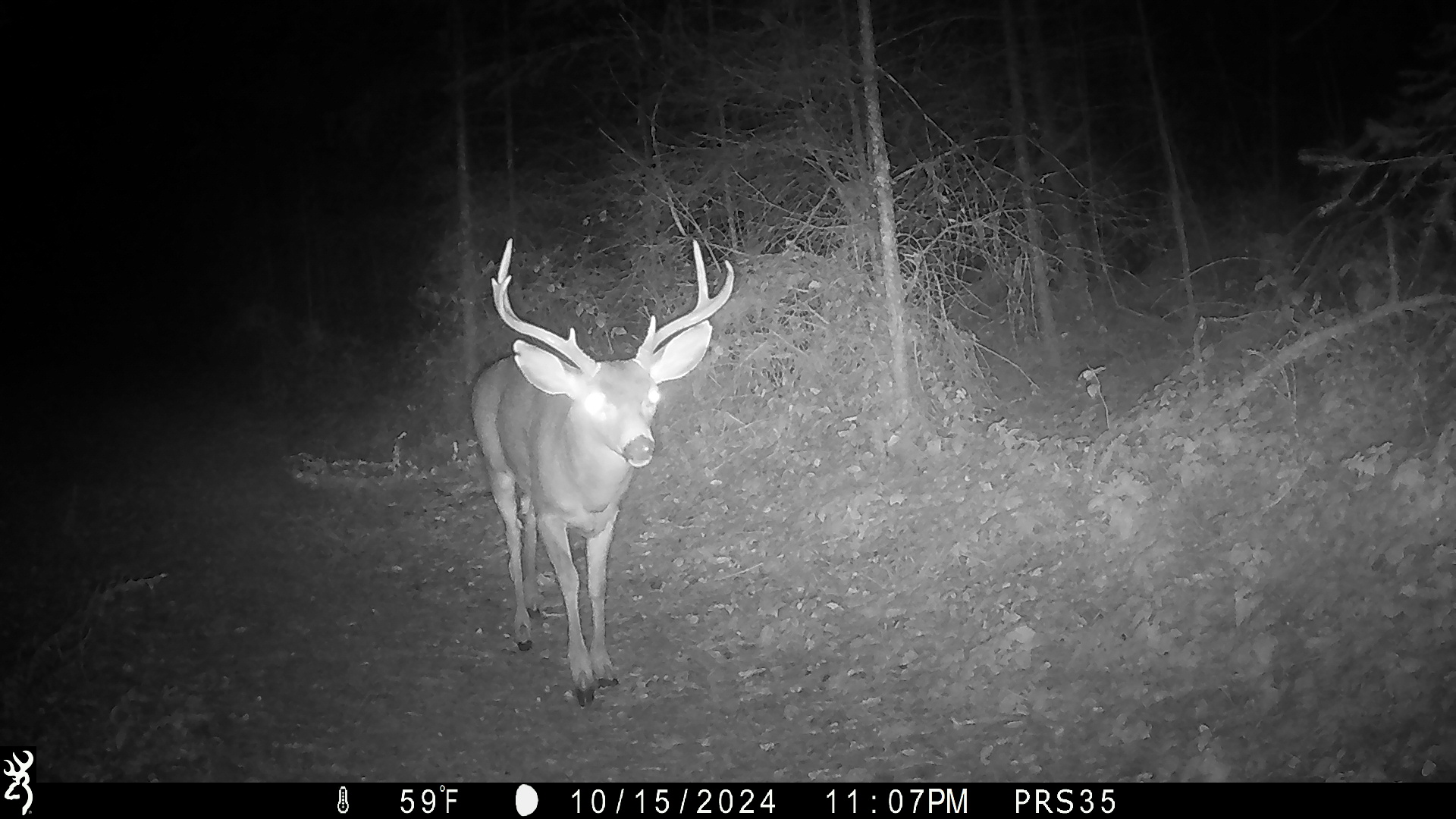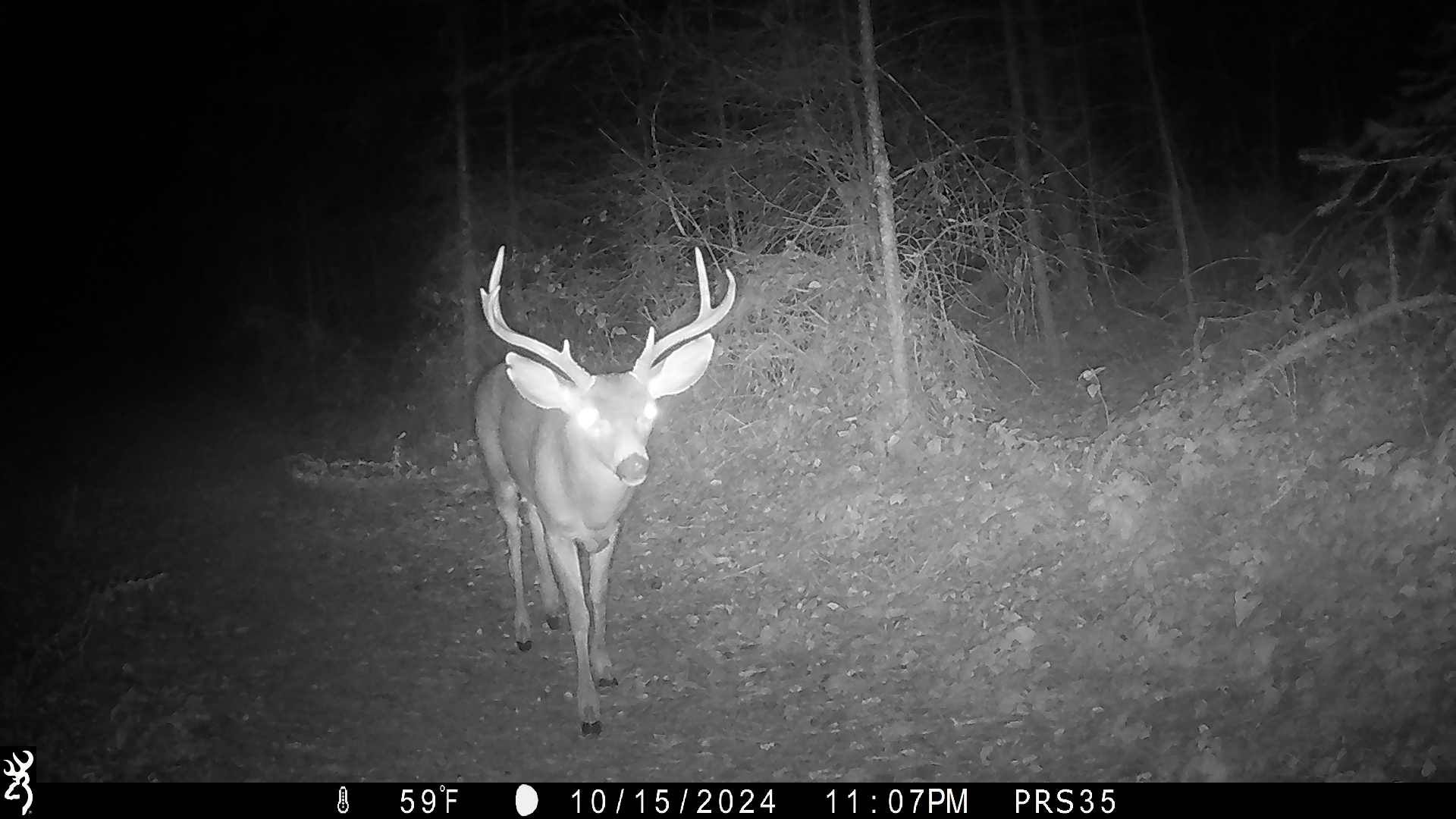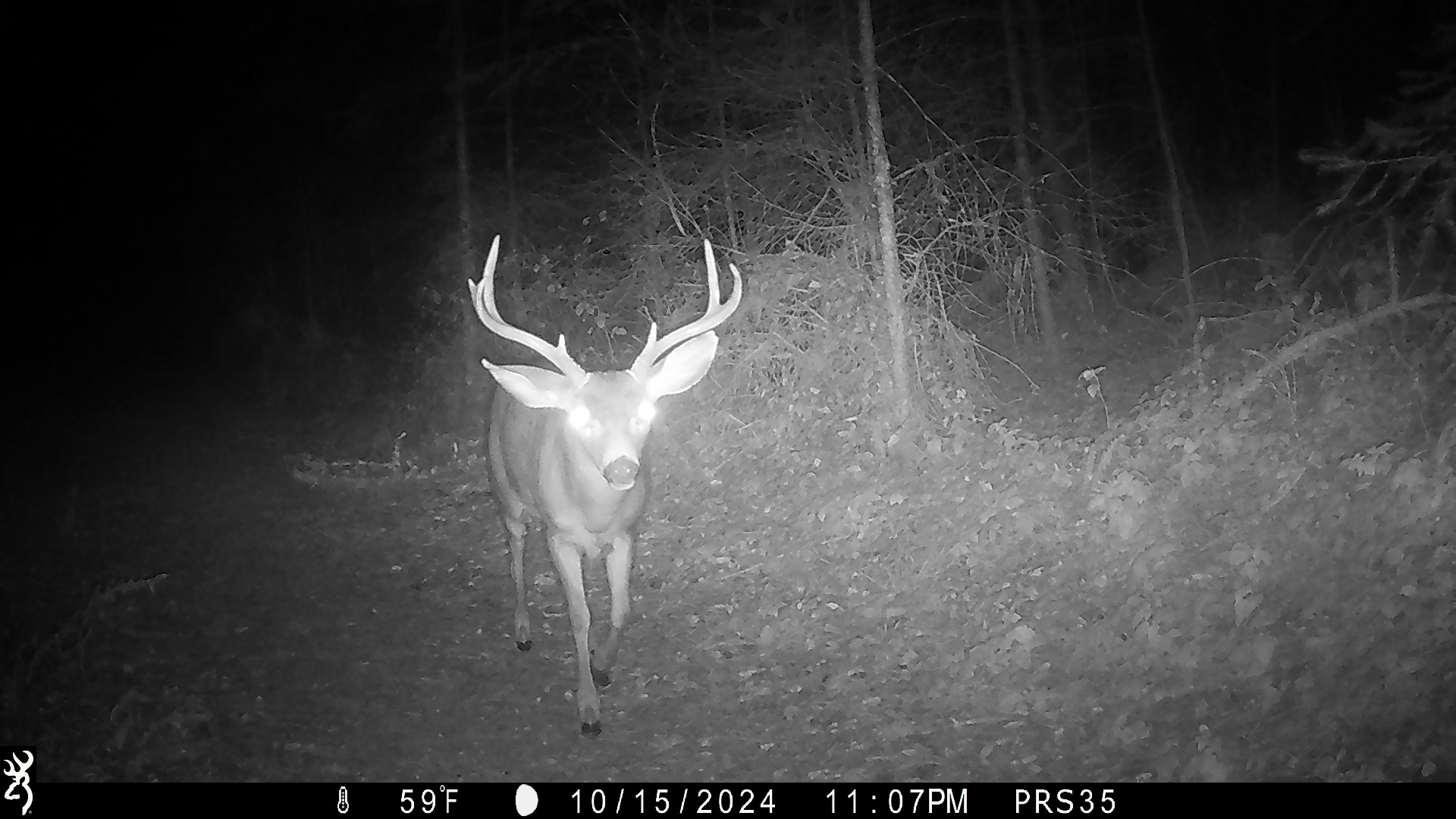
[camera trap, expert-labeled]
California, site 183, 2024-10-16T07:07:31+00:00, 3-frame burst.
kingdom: Animalia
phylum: Chordata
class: Mammalia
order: Artiodactyla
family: Cervidae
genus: Odocoileus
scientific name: Odocoileus hemionus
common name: mule deer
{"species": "mule deer (Odocoileus hemionus)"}